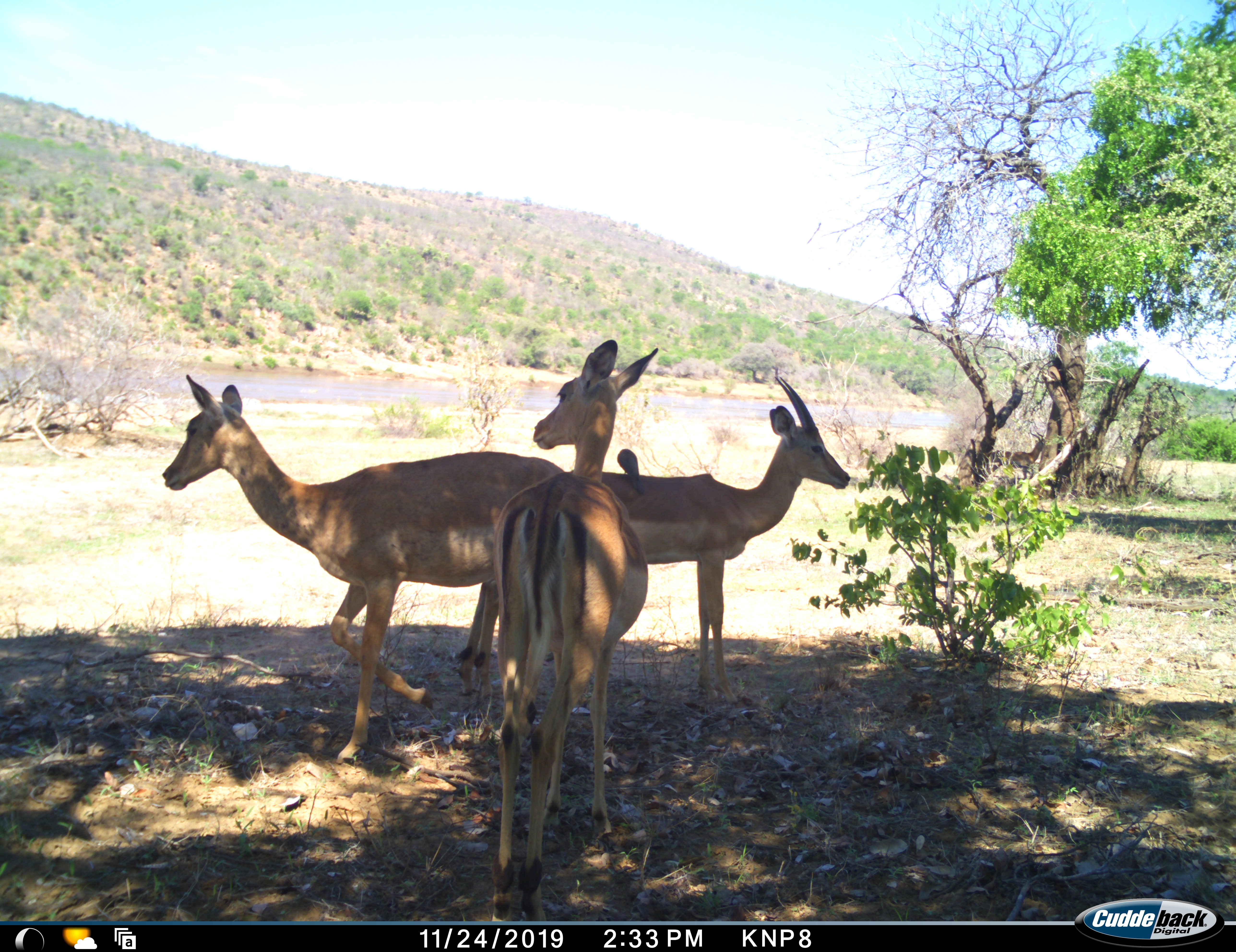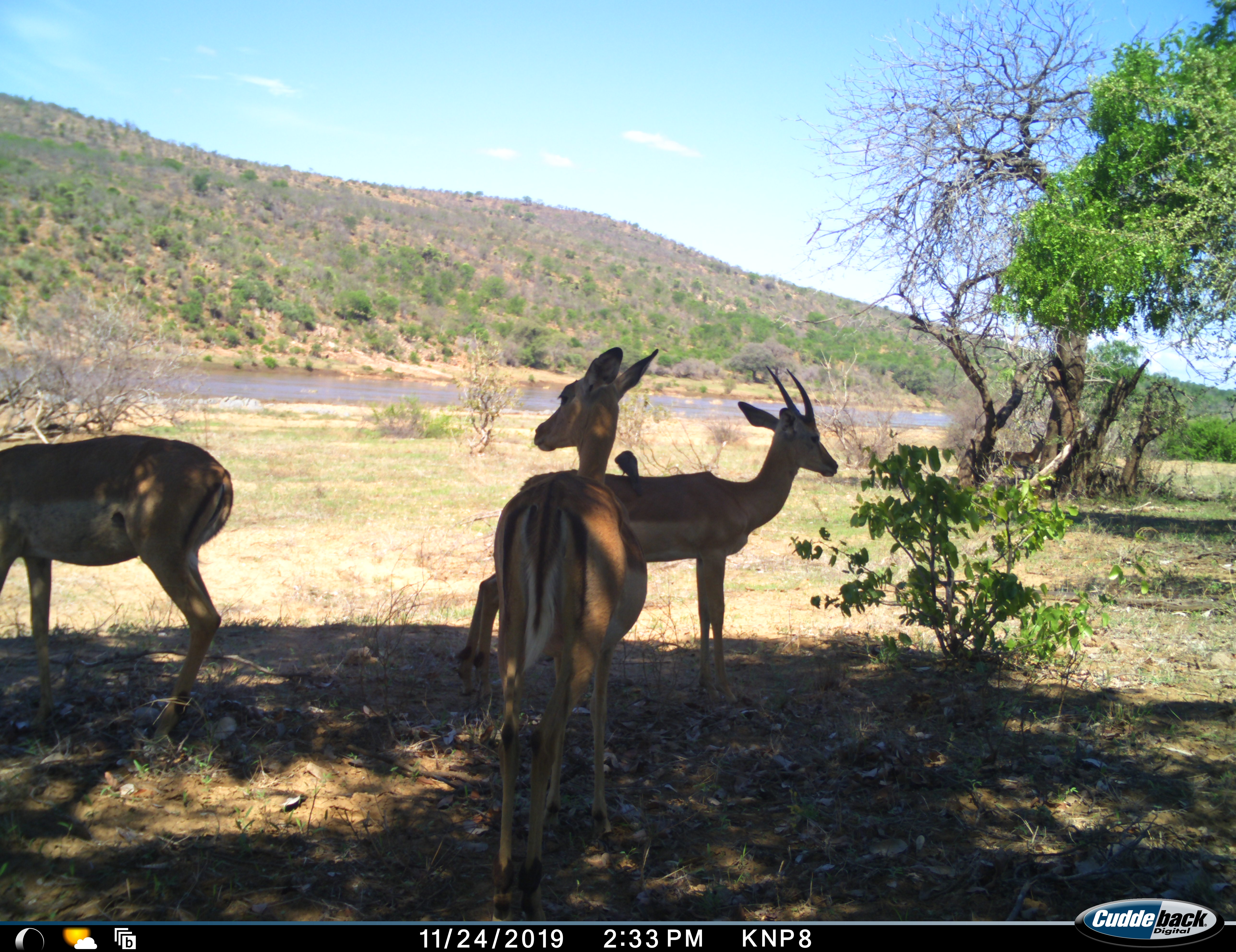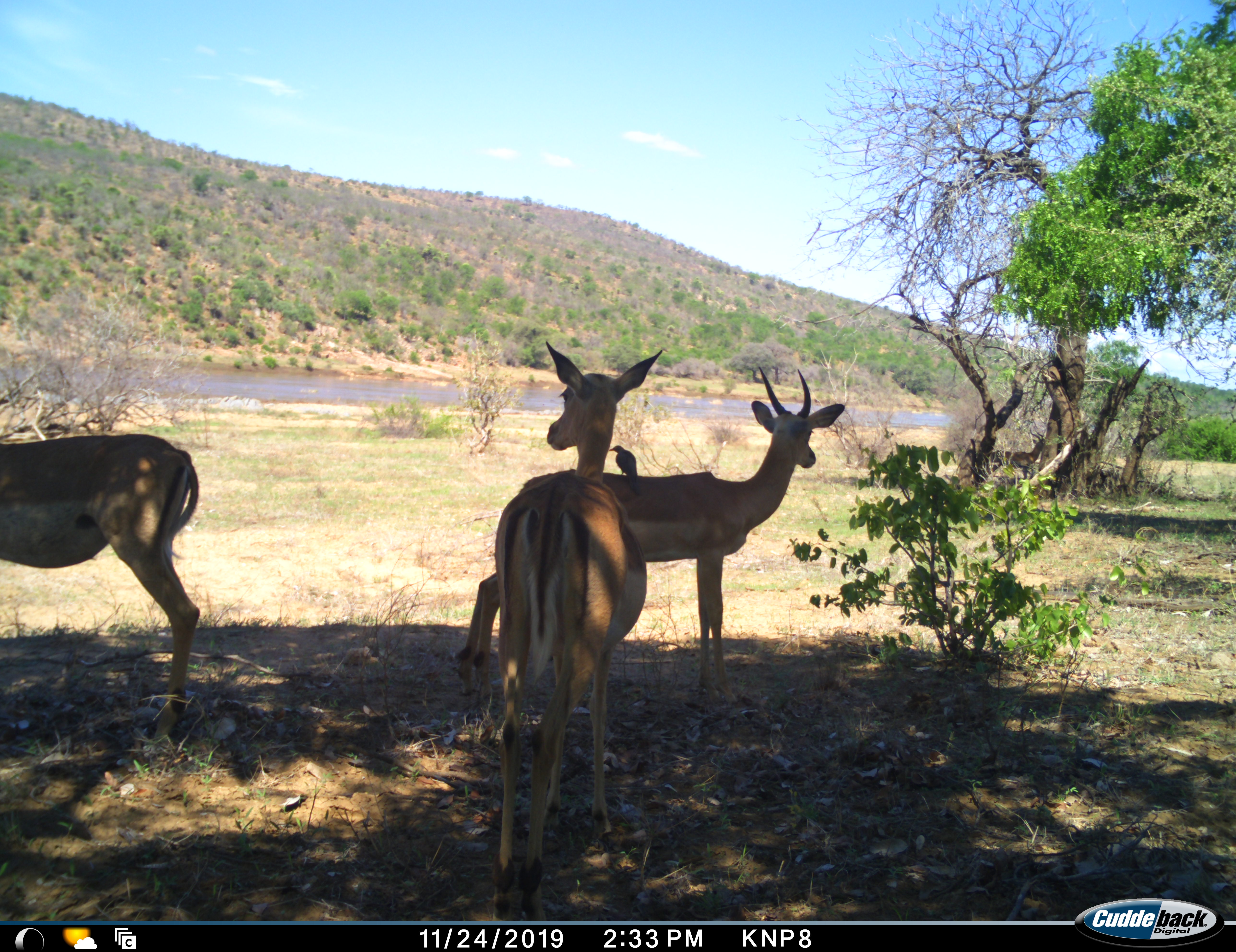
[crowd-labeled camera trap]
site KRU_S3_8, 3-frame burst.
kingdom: Animalia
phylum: Chordata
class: Aves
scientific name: Aves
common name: bird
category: birdother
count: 1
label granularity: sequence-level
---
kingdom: Animalia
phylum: Chordata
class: Mammalia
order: Artiodactyla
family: Bovidae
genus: Aepyceros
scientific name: Aepyceros melampus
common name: impala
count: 3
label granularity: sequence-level